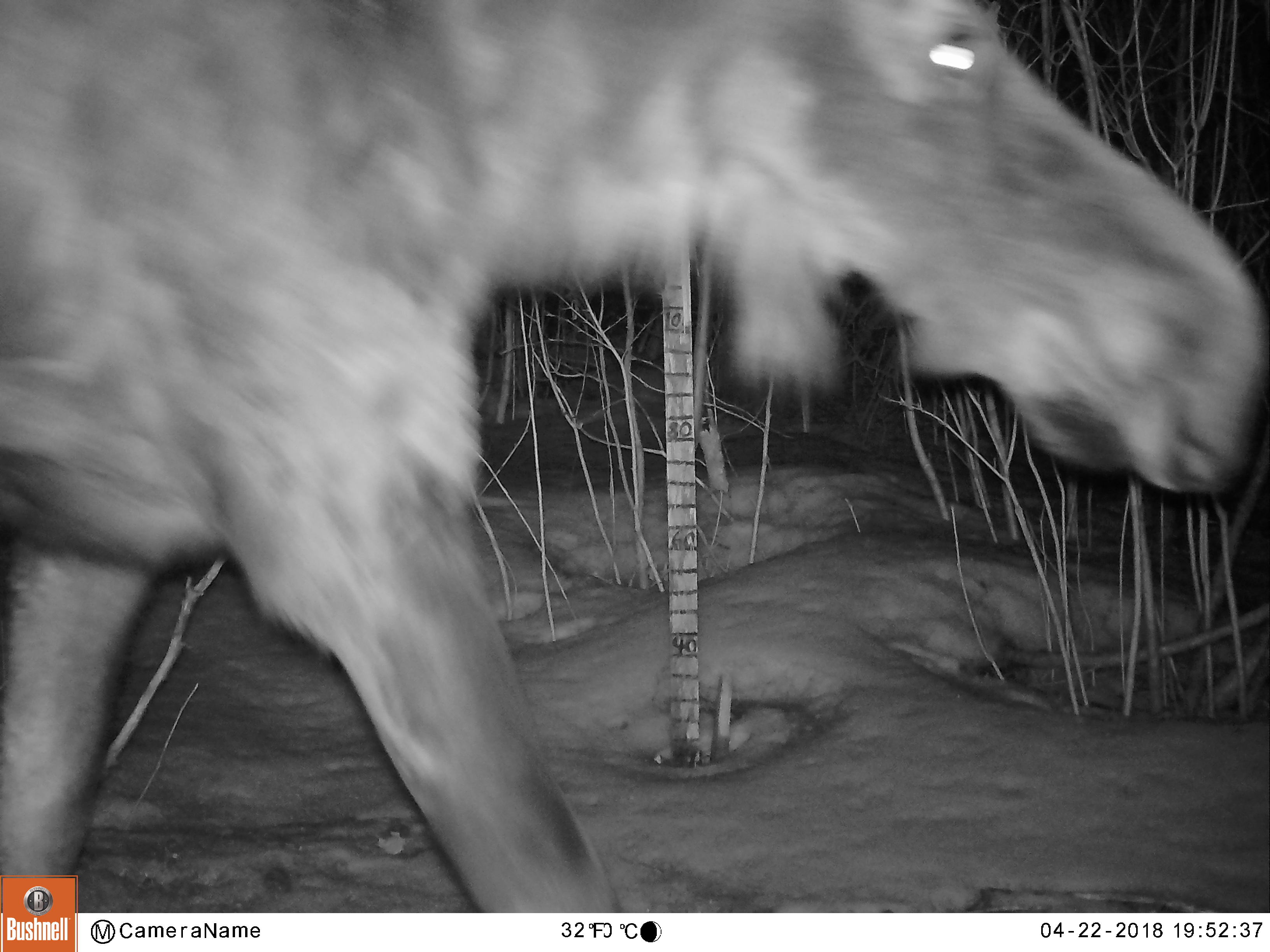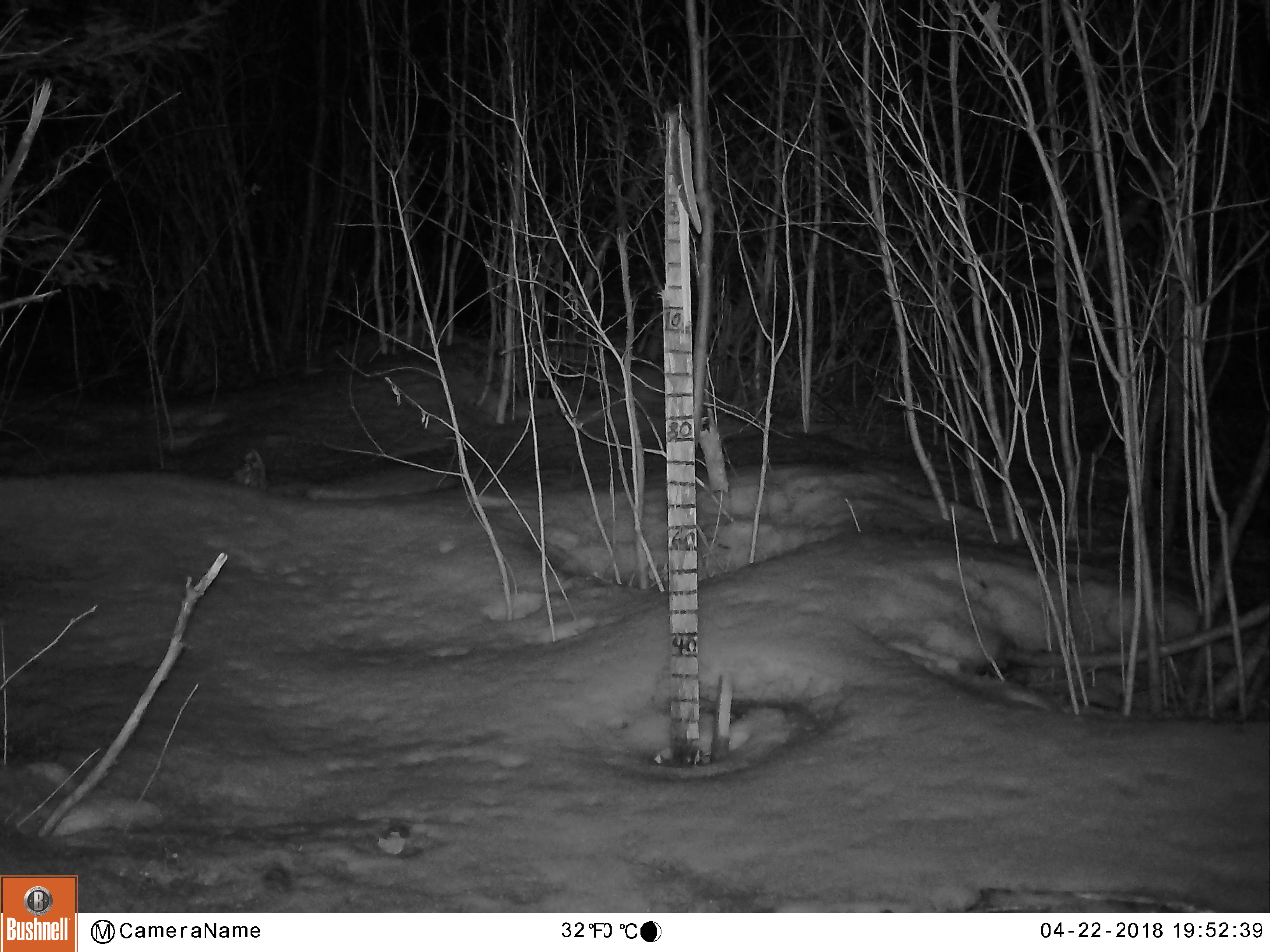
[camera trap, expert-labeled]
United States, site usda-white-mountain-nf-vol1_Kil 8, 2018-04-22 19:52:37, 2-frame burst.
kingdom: Animalia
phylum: Chordata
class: Mammalia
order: Artiodactyla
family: Cervidae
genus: Alces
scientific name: Alces alces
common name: moose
Moose (Alces alces).